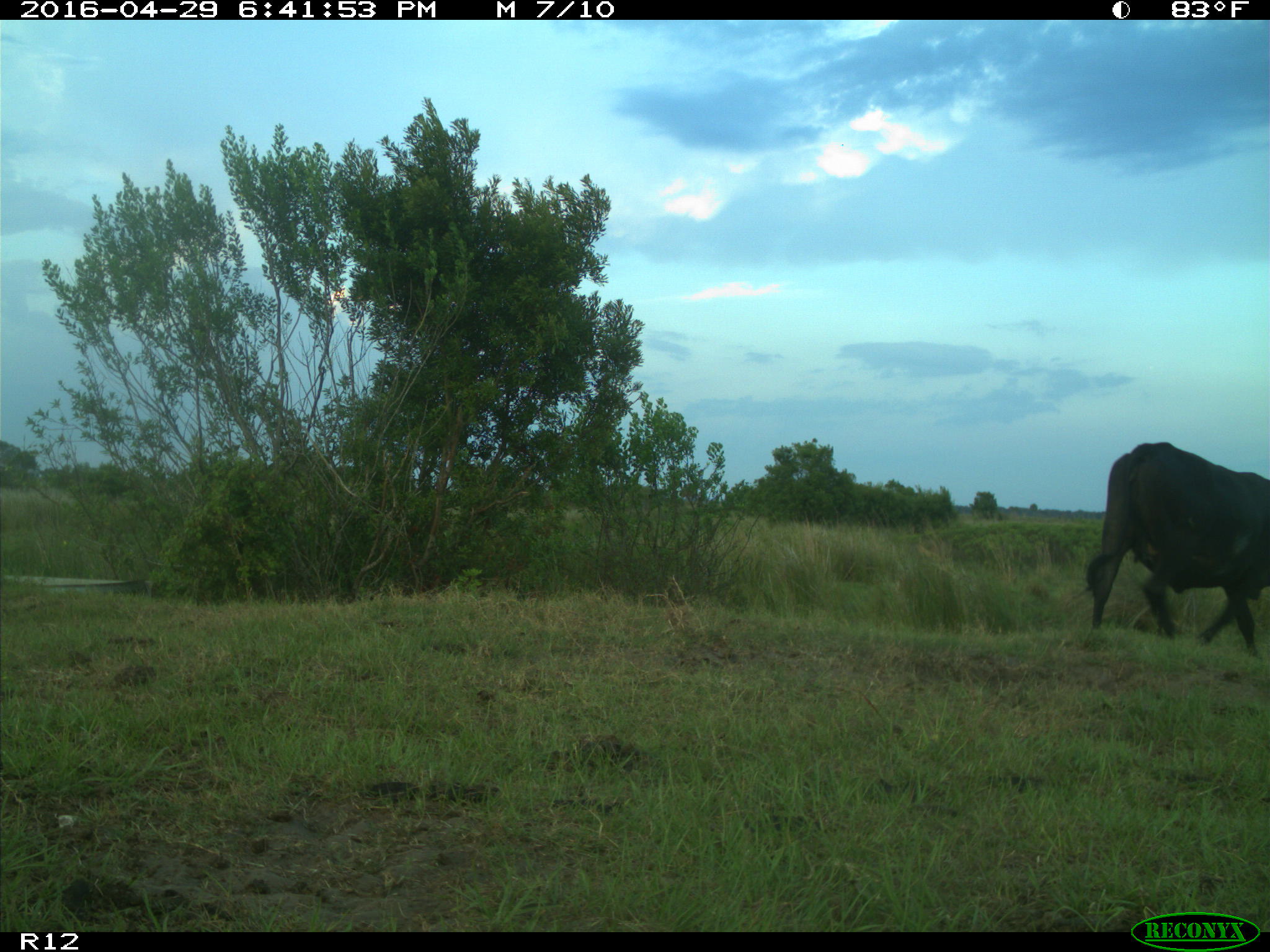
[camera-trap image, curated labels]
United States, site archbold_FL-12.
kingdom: Animalia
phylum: Chordata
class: Mammalia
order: Artiodactyla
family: Bovidae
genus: Bos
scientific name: Bos taurus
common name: domestic cow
Bos taurus (domestic cow).